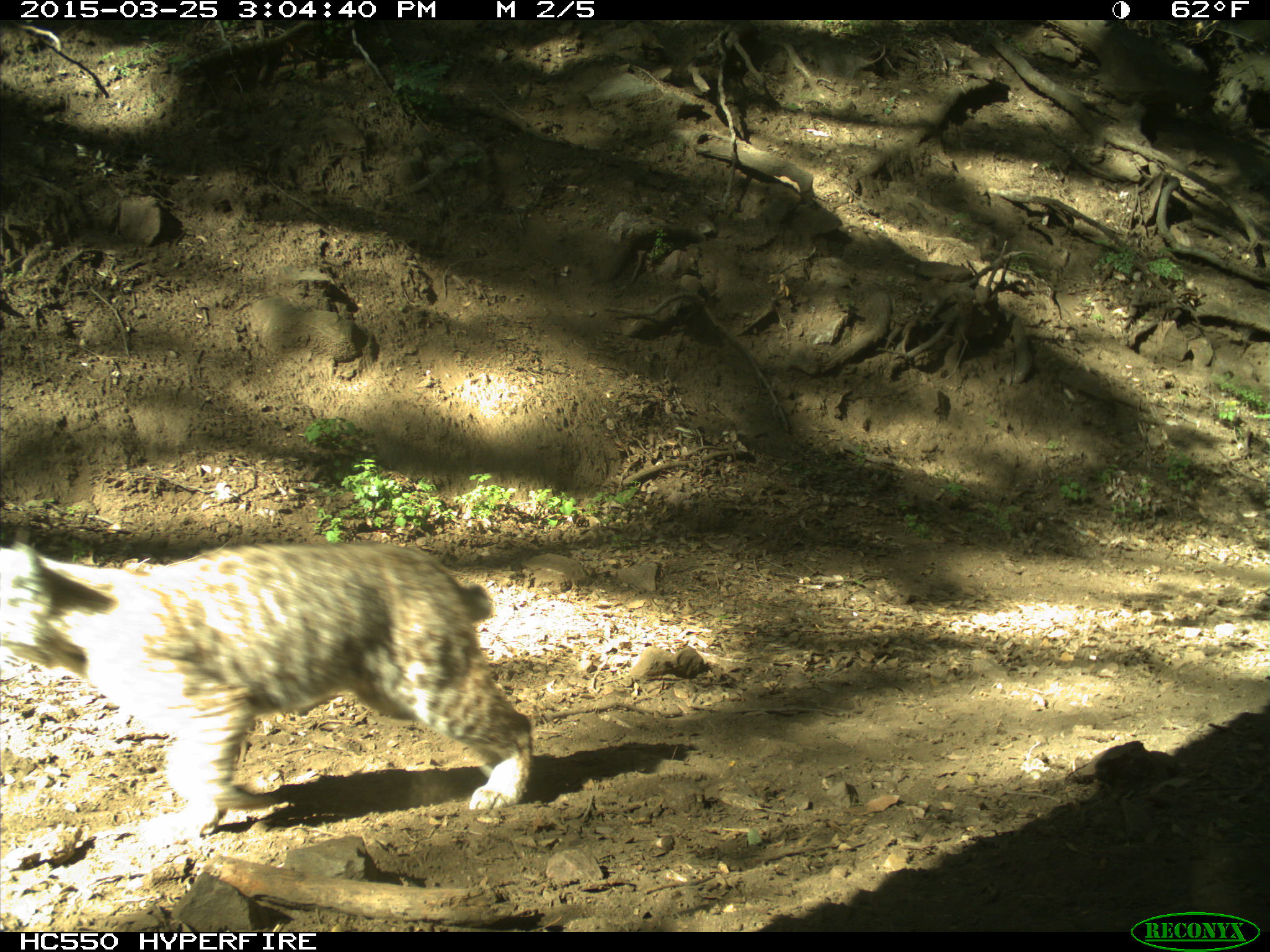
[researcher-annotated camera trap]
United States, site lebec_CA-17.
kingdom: Animalia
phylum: Chordata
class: Mammalia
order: Carnivora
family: Felidae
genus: Lynx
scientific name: Lynx rufus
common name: bobcat